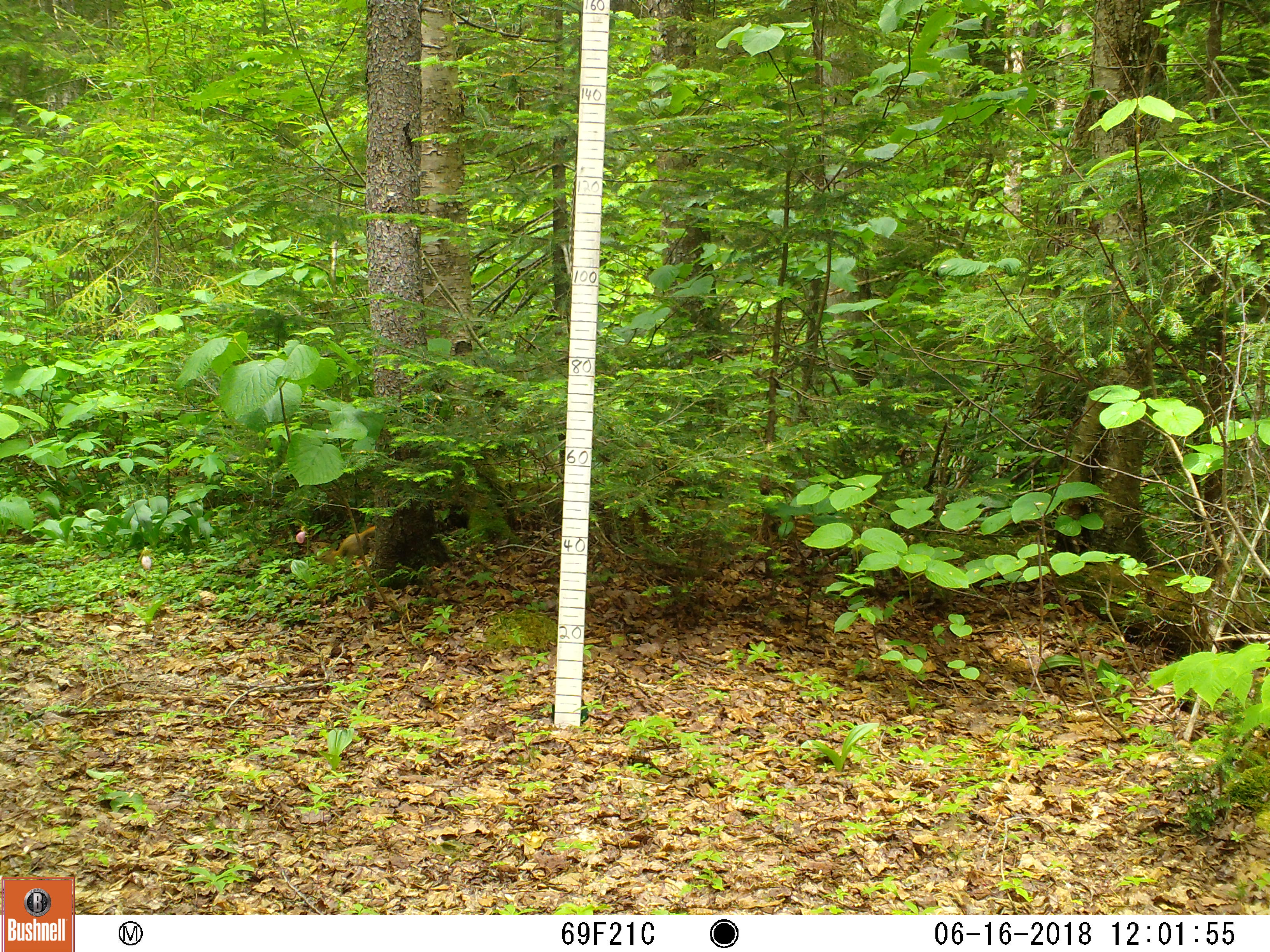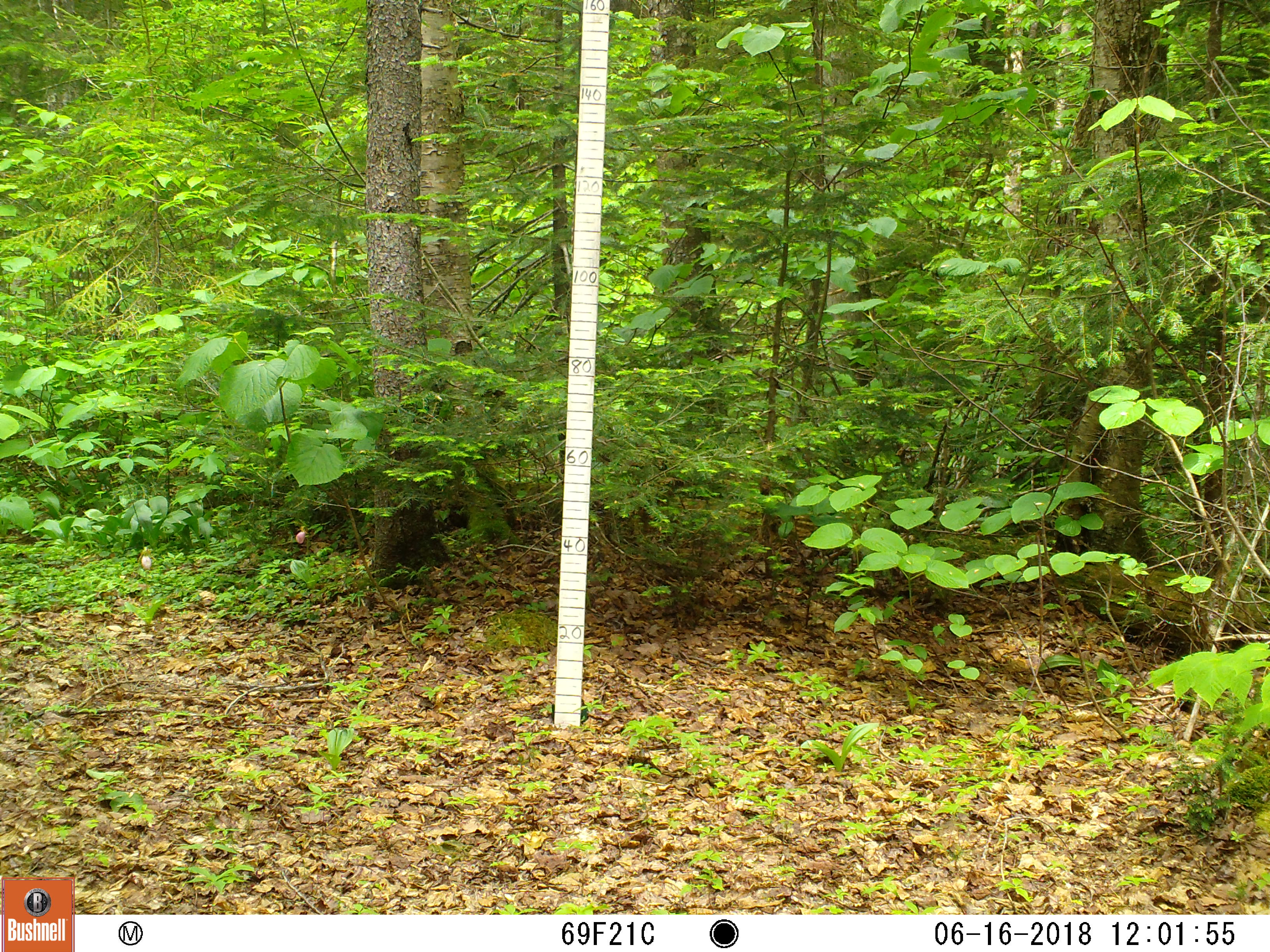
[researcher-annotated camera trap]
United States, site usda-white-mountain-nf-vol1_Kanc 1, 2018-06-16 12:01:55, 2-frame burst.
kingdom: Animalia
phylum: Chordata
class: Mammalia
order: Rodentia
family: Sciuridae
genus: Tamiasciurus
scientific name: Tamiasciurus hudsonicus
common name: red squirrel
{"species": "red squirrel (Tamiasciurus hudsonicus)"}